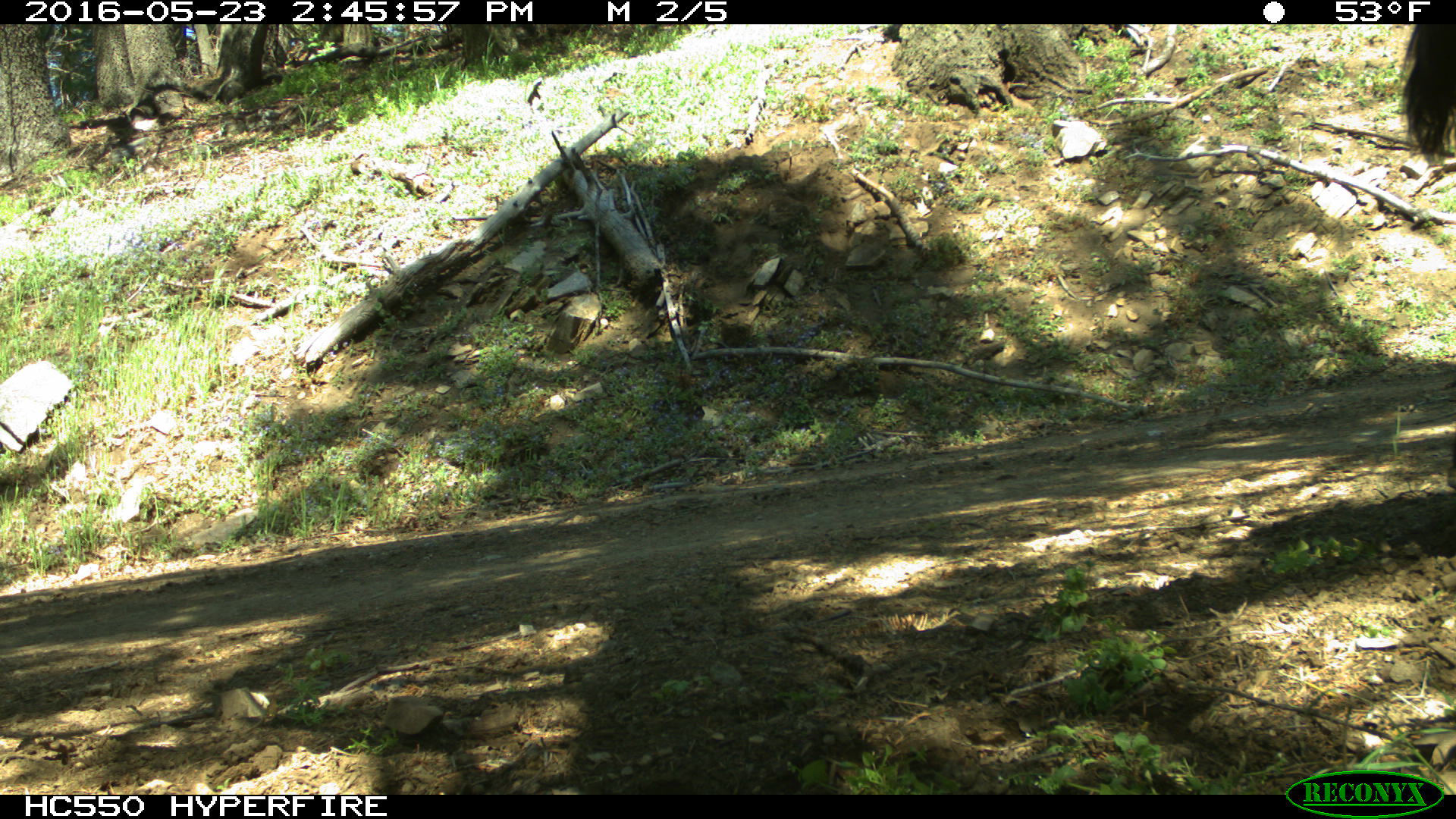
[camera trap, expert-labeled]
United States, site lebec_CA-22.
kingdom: Animalia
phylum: Chordata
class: Mammalia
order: Artiodactyla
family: Bovidae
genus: Bos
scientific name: Bos taurus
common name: domestic cow